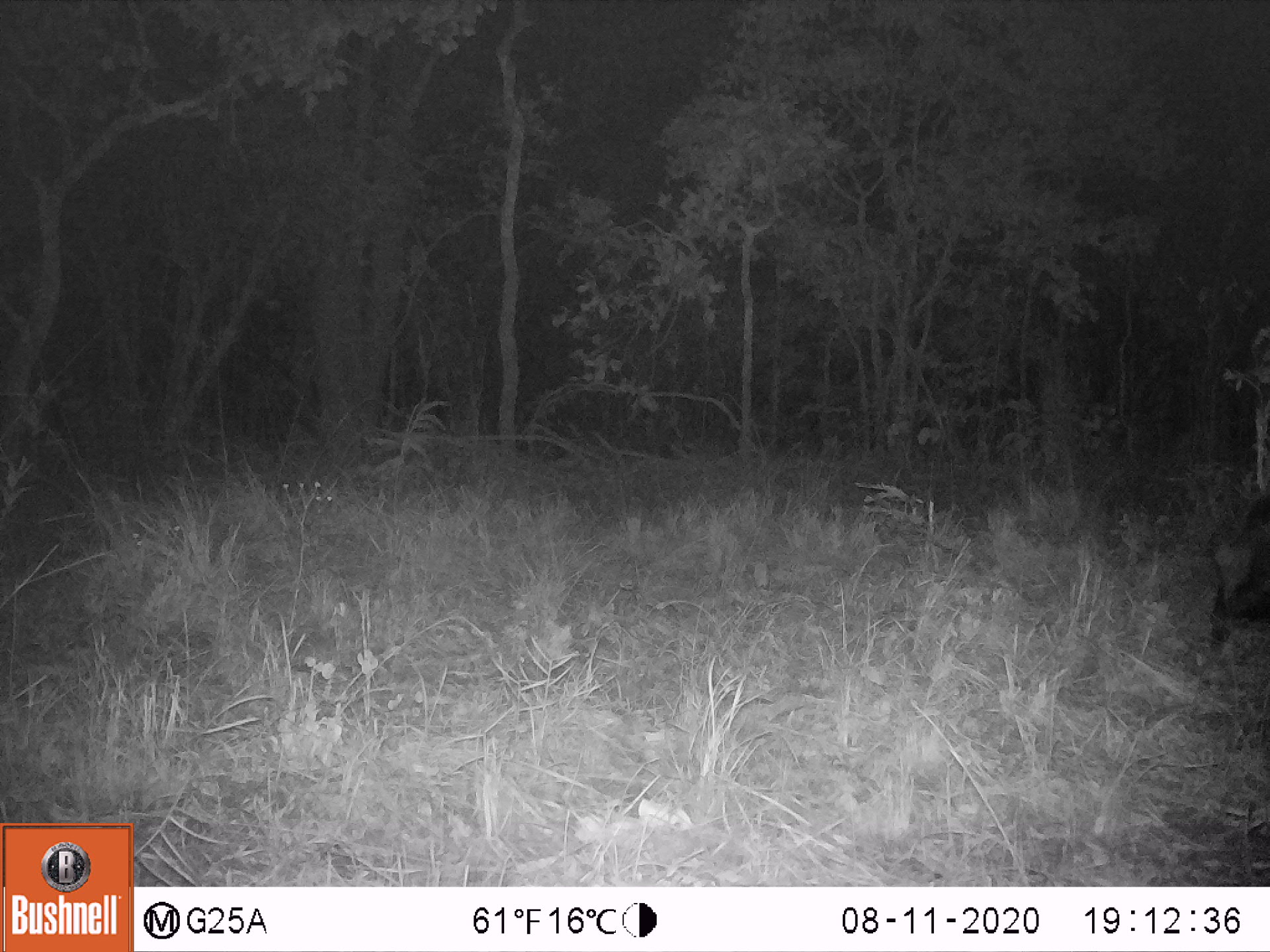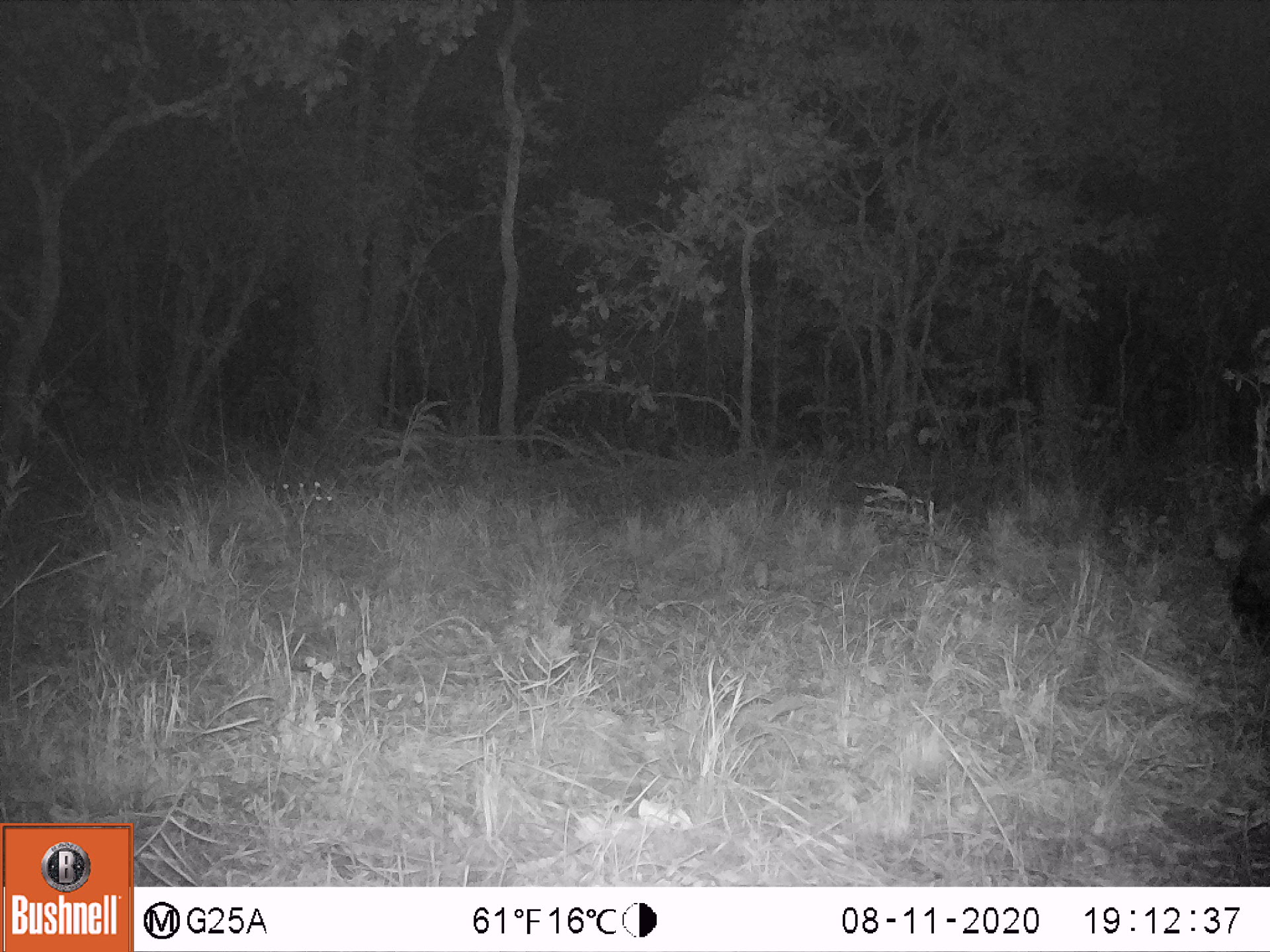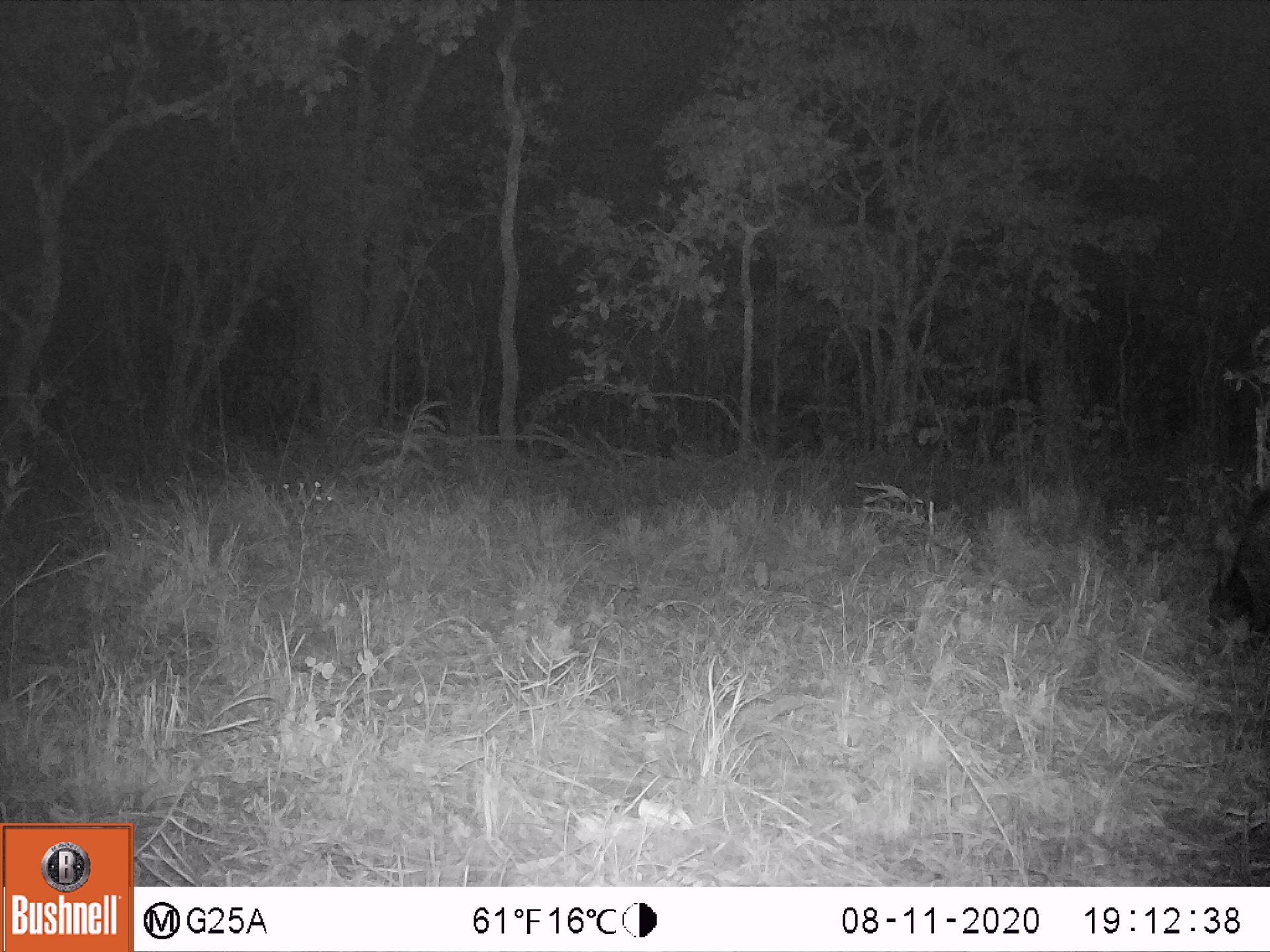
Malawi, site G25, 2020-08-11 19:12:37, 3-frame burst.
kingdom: Animalia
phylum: Chordata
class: Mammalia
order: Artiodactyla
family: Suidae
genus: Potamochoerus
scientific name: Potamochoerus larvatus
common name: bushpig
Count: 1.